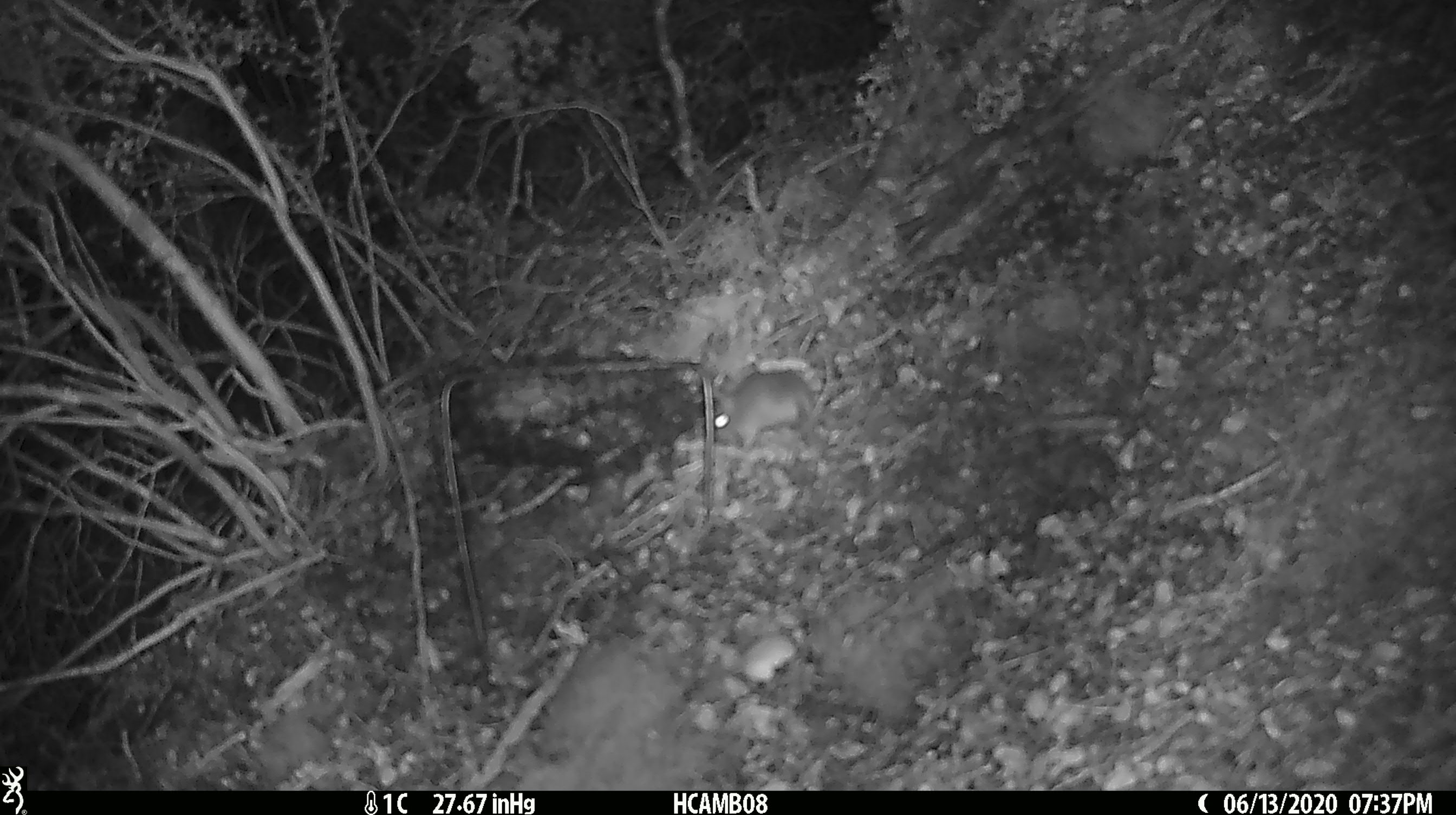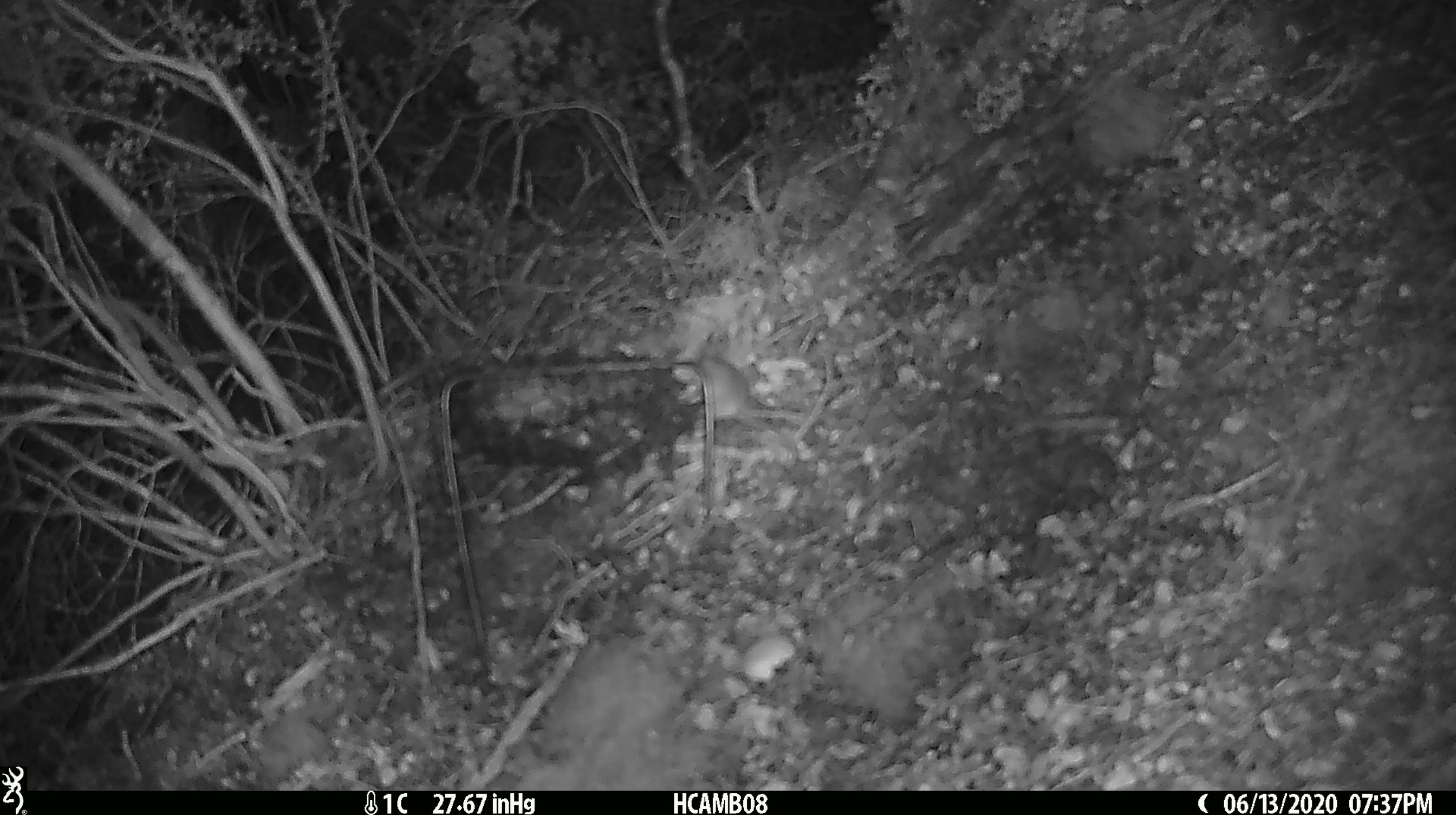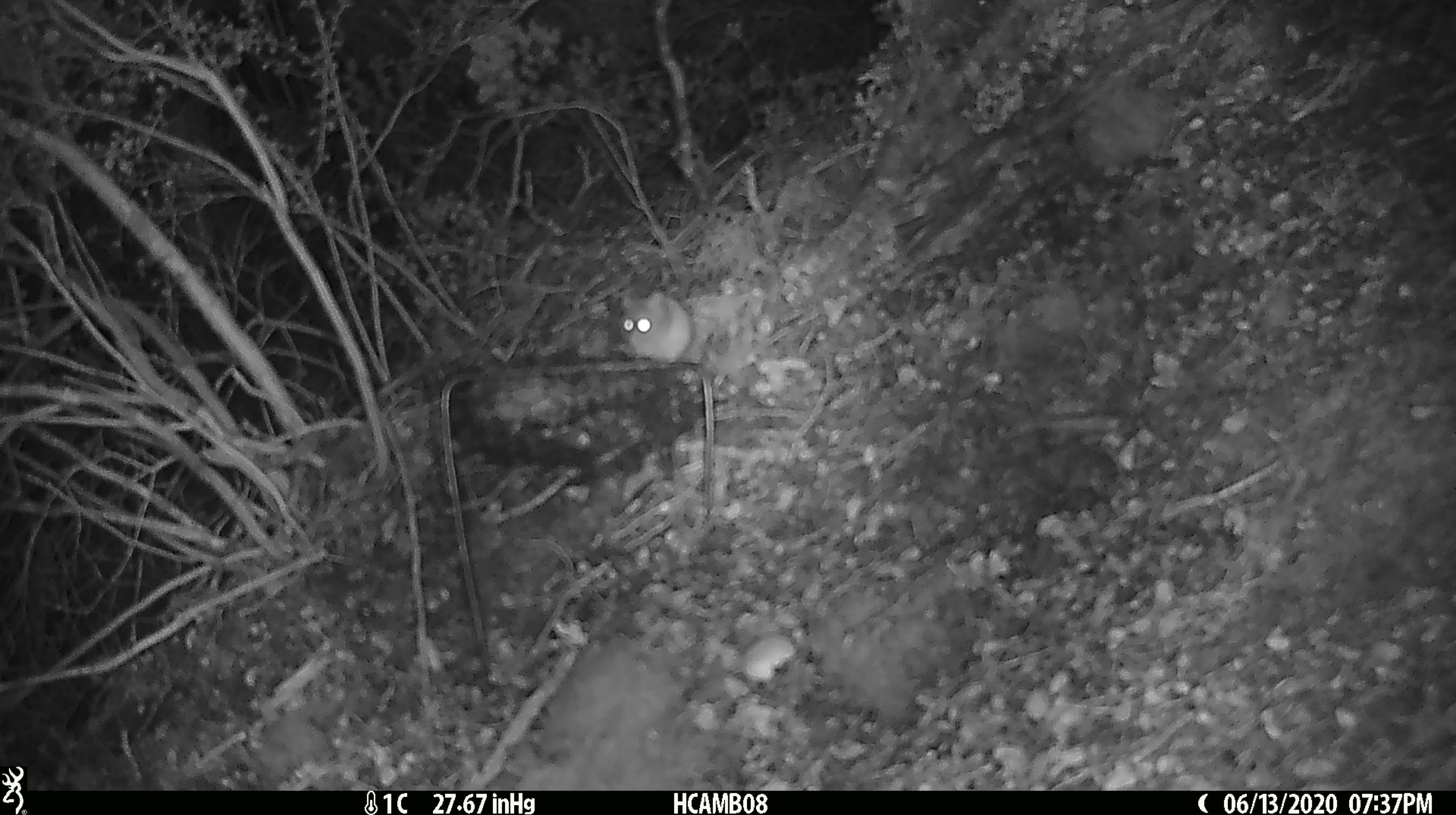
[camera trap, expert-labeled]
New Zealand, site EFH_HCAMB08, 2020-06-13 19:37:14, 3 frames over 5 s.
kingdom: Animalia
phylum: Chordata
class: Mammalia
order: Rodentia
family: Muridae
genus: Mus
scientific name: Mus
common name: mouse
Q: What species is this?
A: Mouse (Mus).